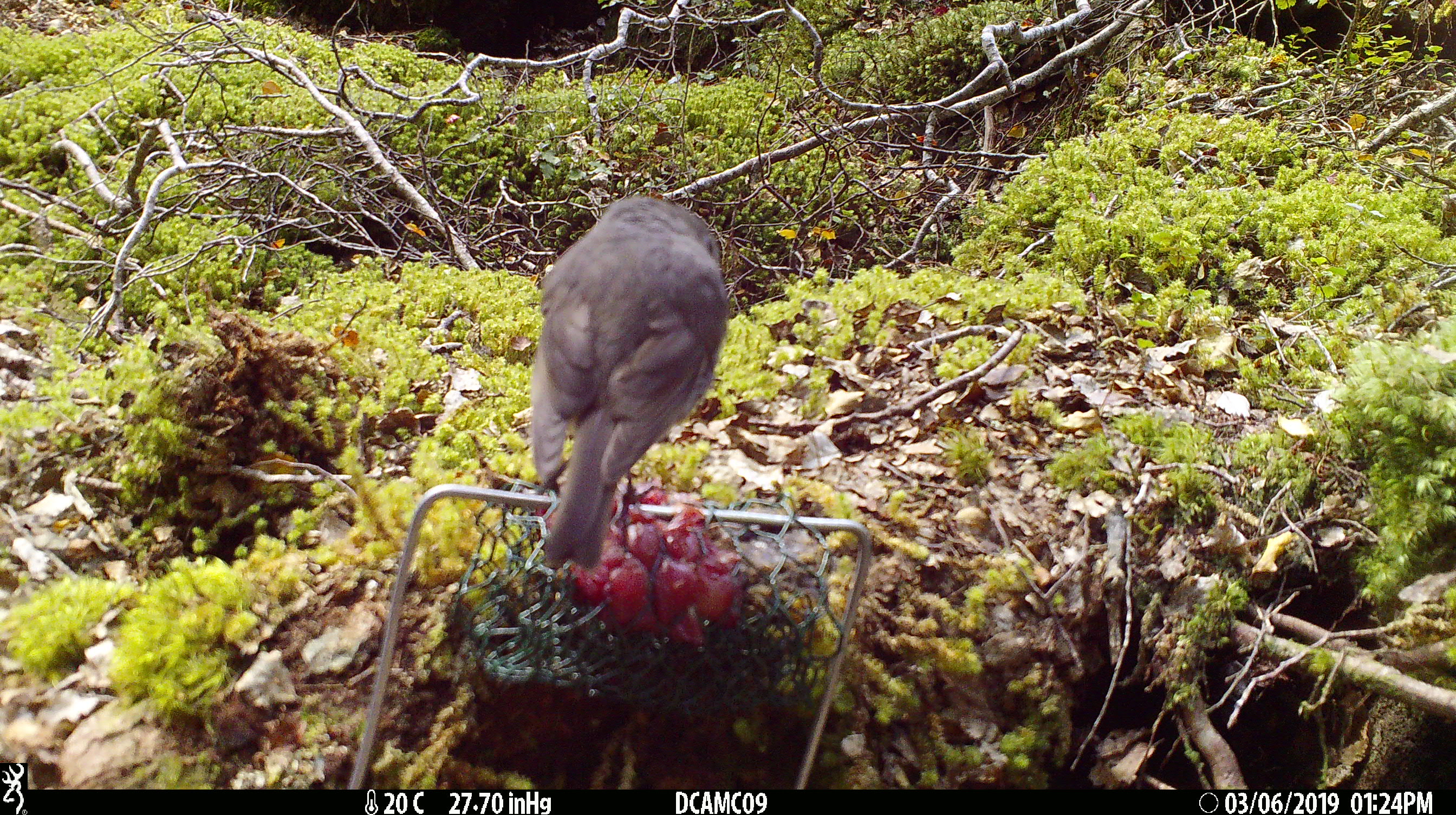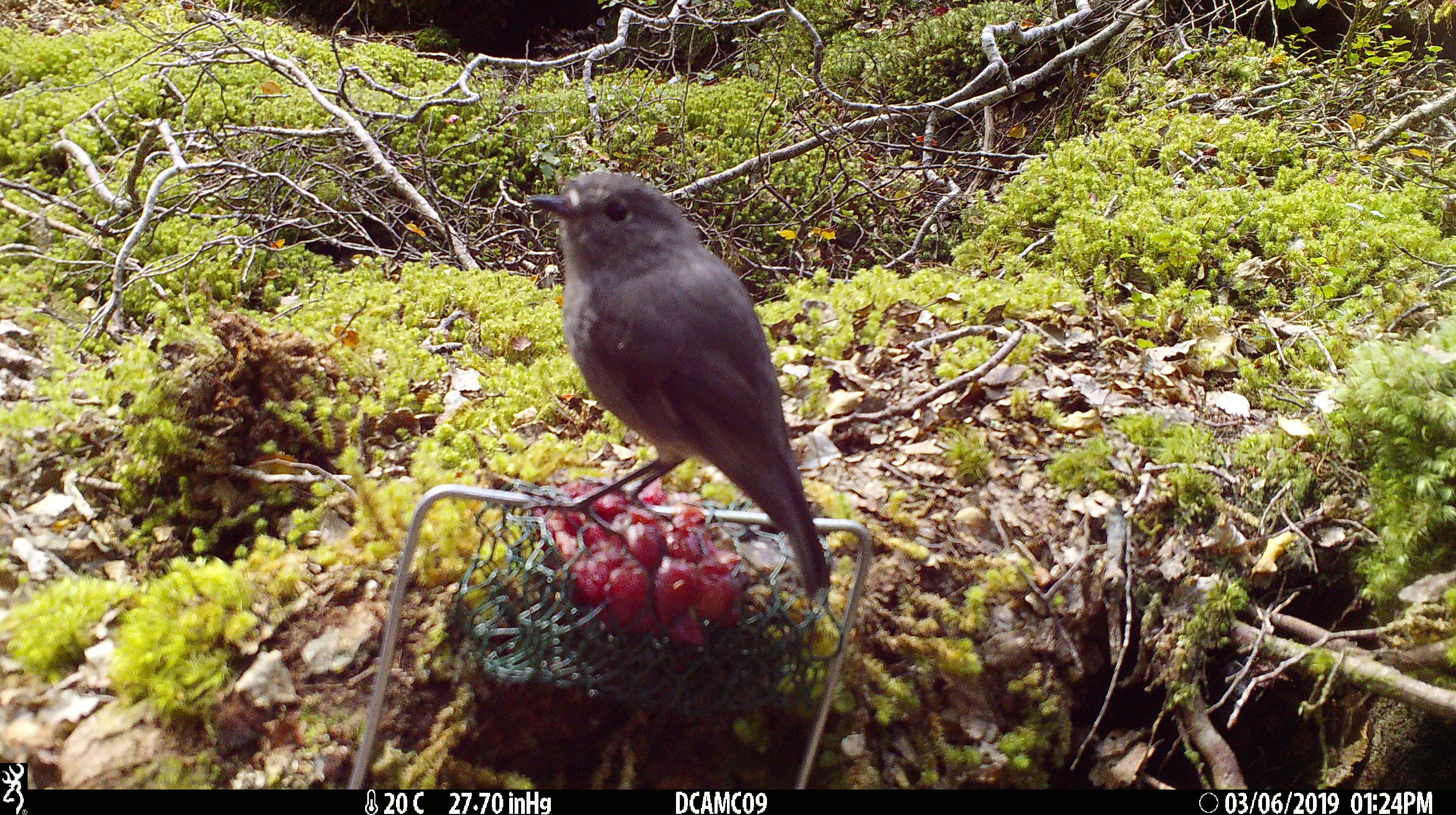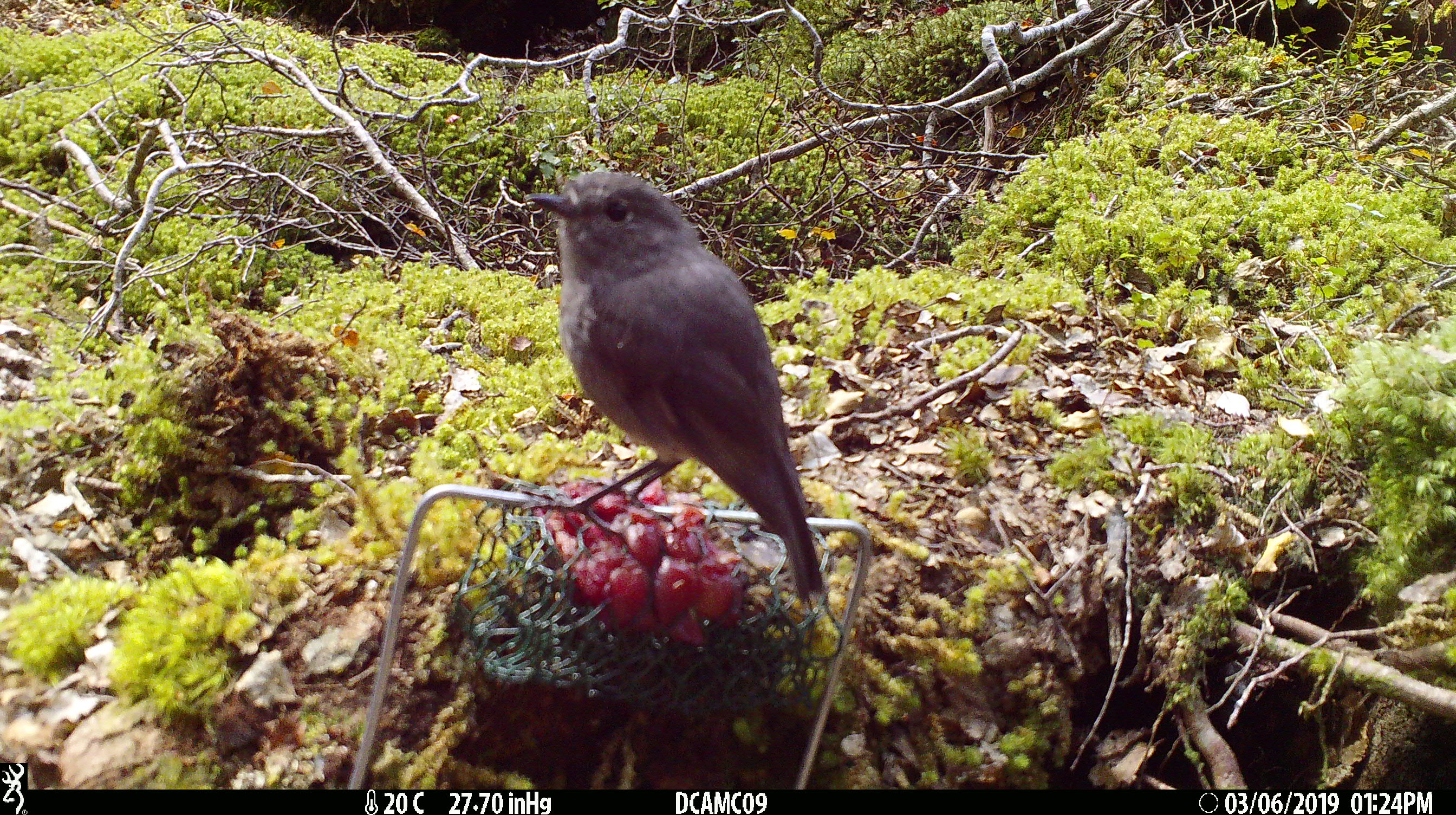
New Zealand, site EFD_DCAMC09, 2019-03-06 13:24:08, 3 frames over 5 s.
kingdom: Animalia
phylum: Chordata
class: Aves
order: Passeriformes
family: Petroicidae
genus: Petroica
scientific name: Petroica australis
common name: new zealand robin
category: robin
Robin (new zealand robin) (Petroica australis).